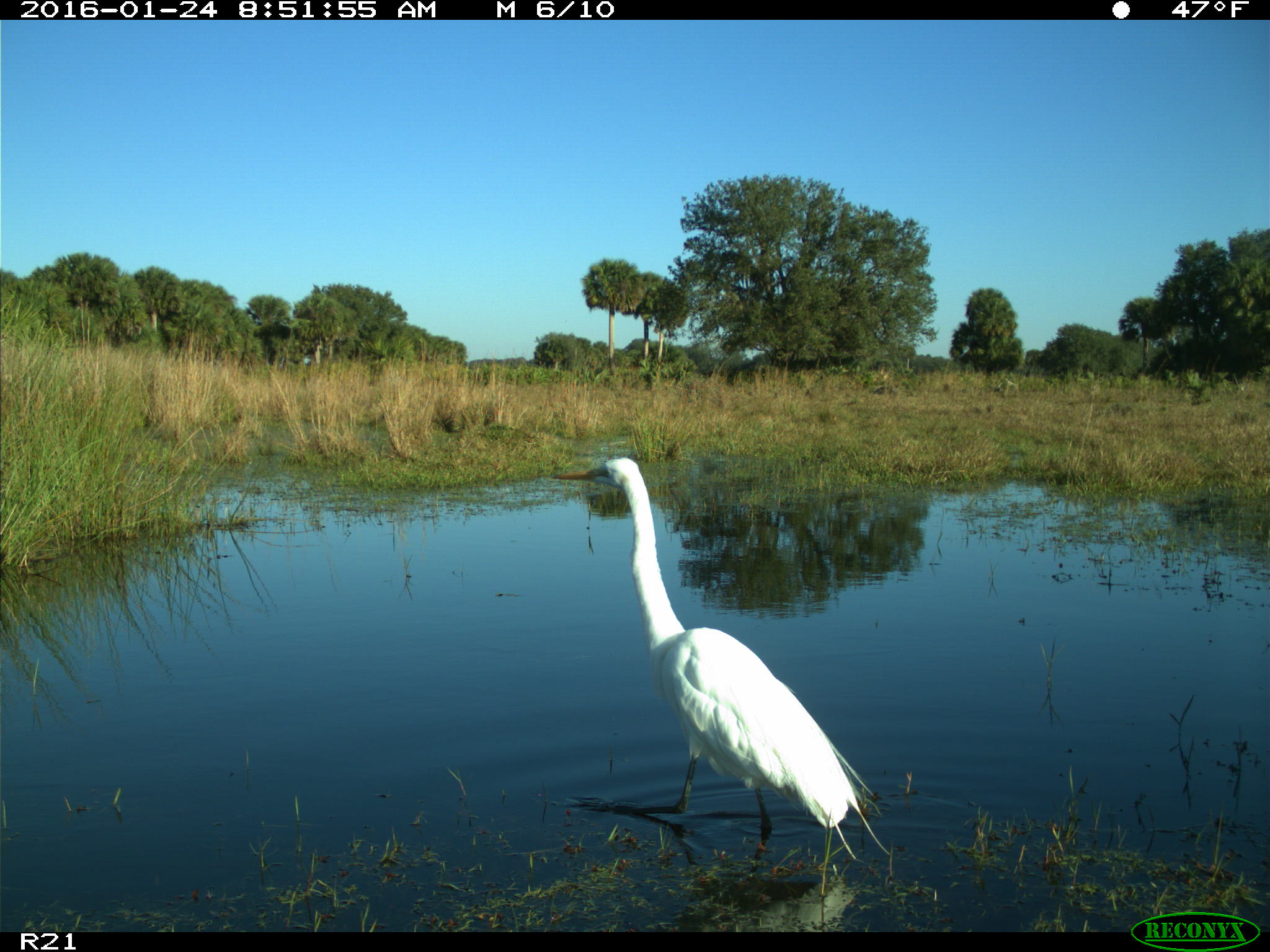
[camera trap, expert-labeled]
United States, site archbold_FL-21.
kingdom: Animalia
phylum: Chordata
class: Aves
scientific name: Aves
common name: birds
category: unidentified bird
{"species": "unidentified bird (birds) (Aves)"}